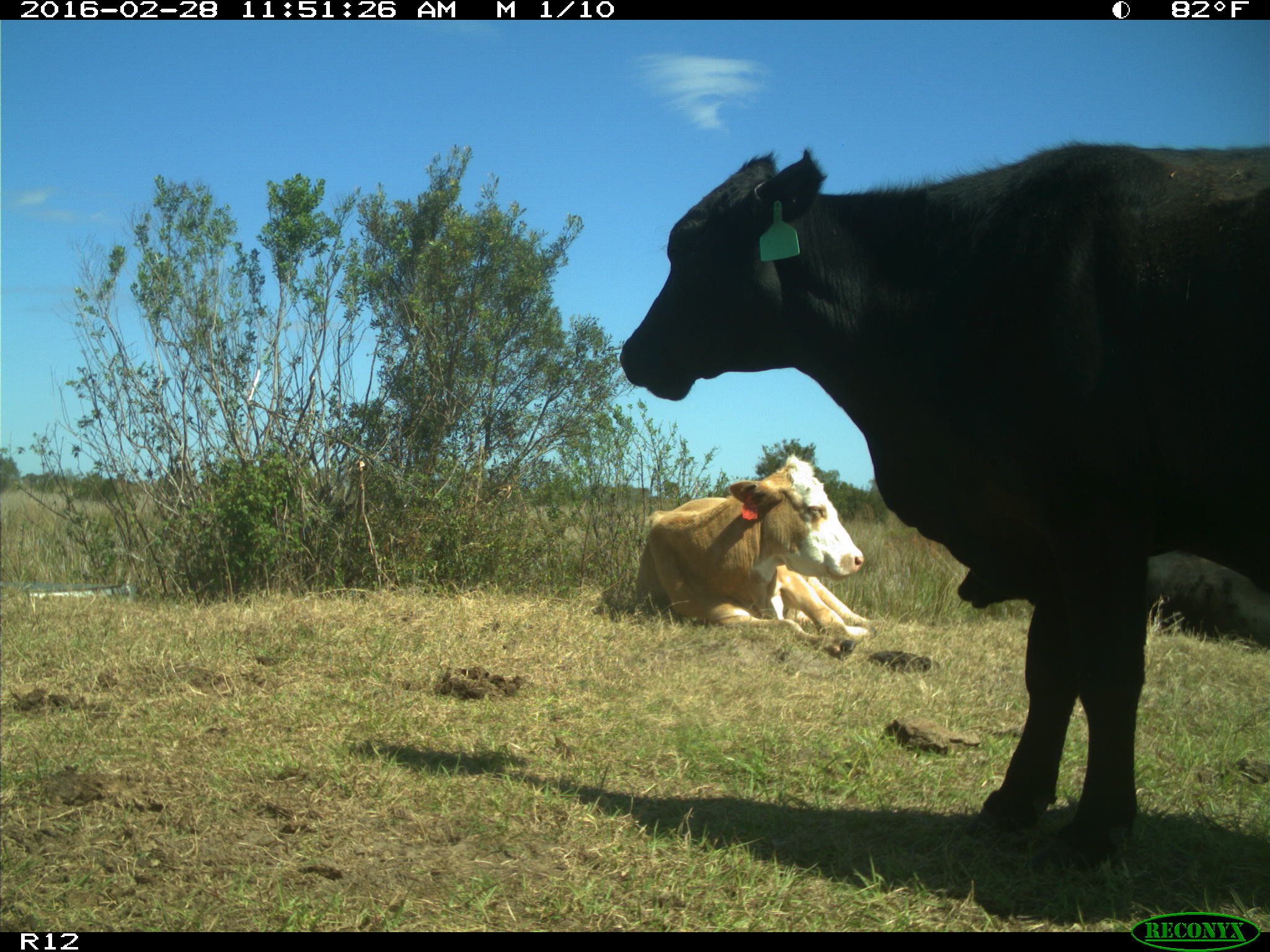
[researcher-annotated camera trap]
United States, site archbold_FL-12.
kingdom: Animalia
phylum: Chordata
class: Mammalia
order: Artiodactyla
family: Bovidae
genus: Bos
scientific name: Bos taurus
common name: domestic cow